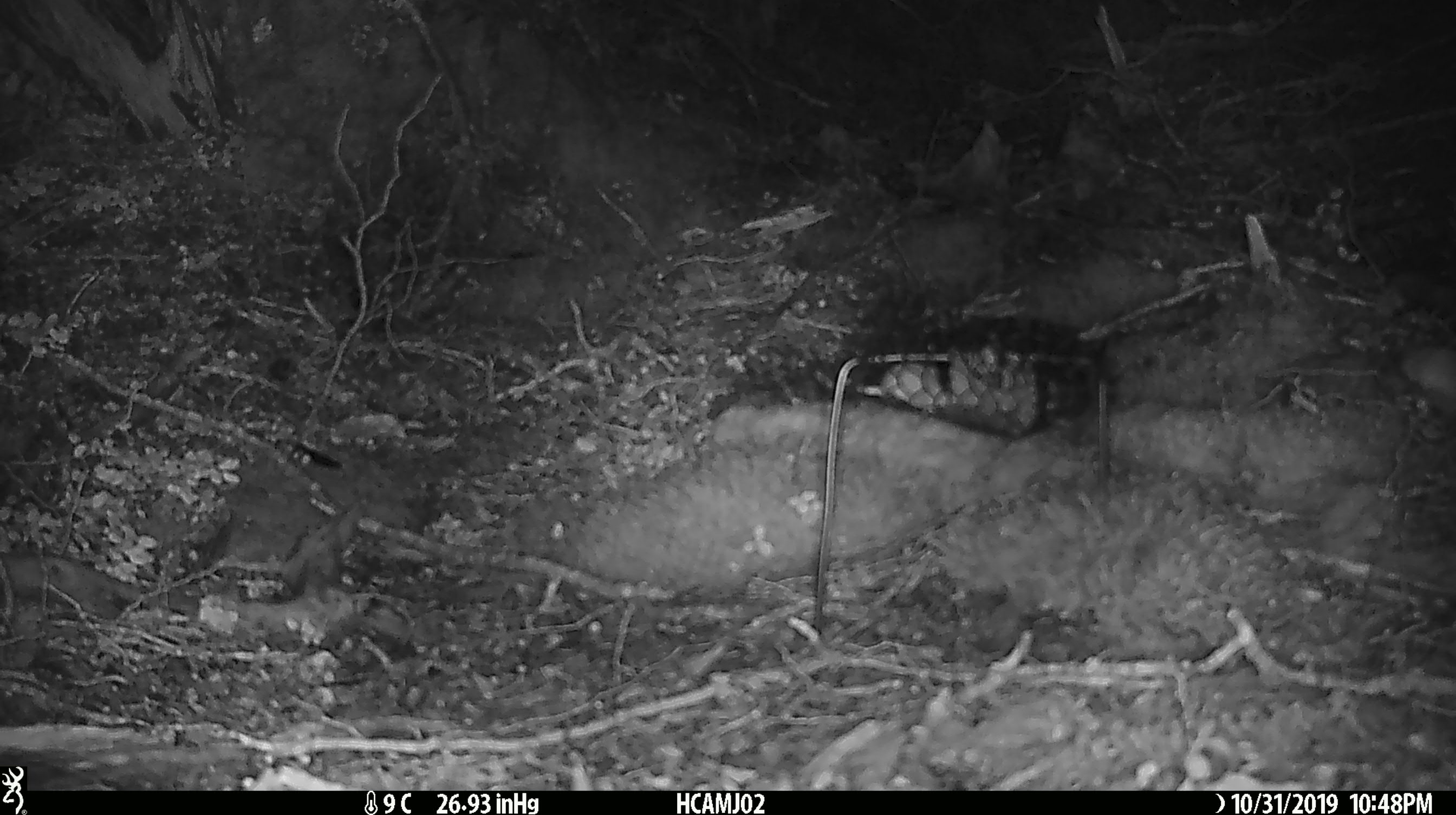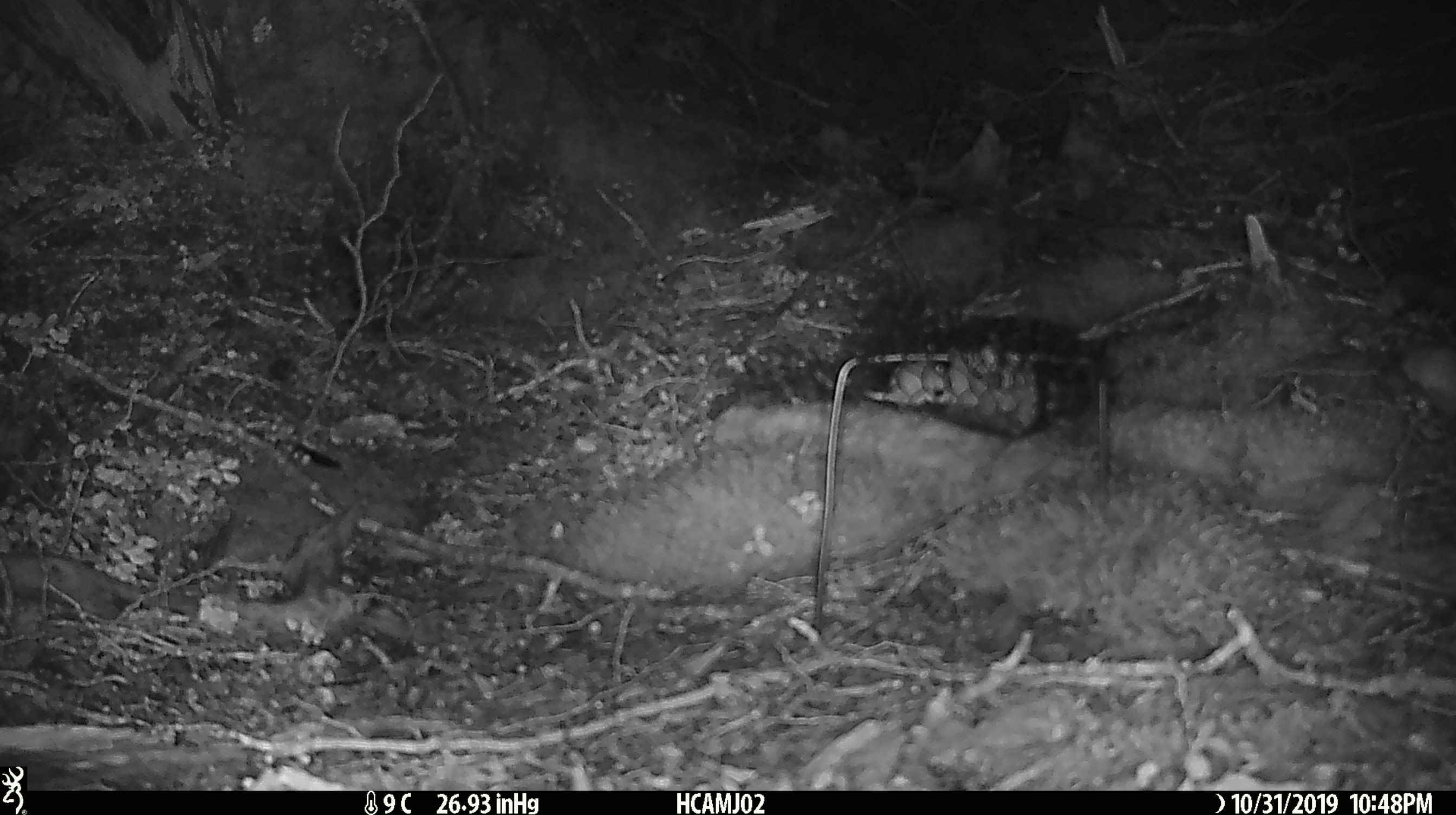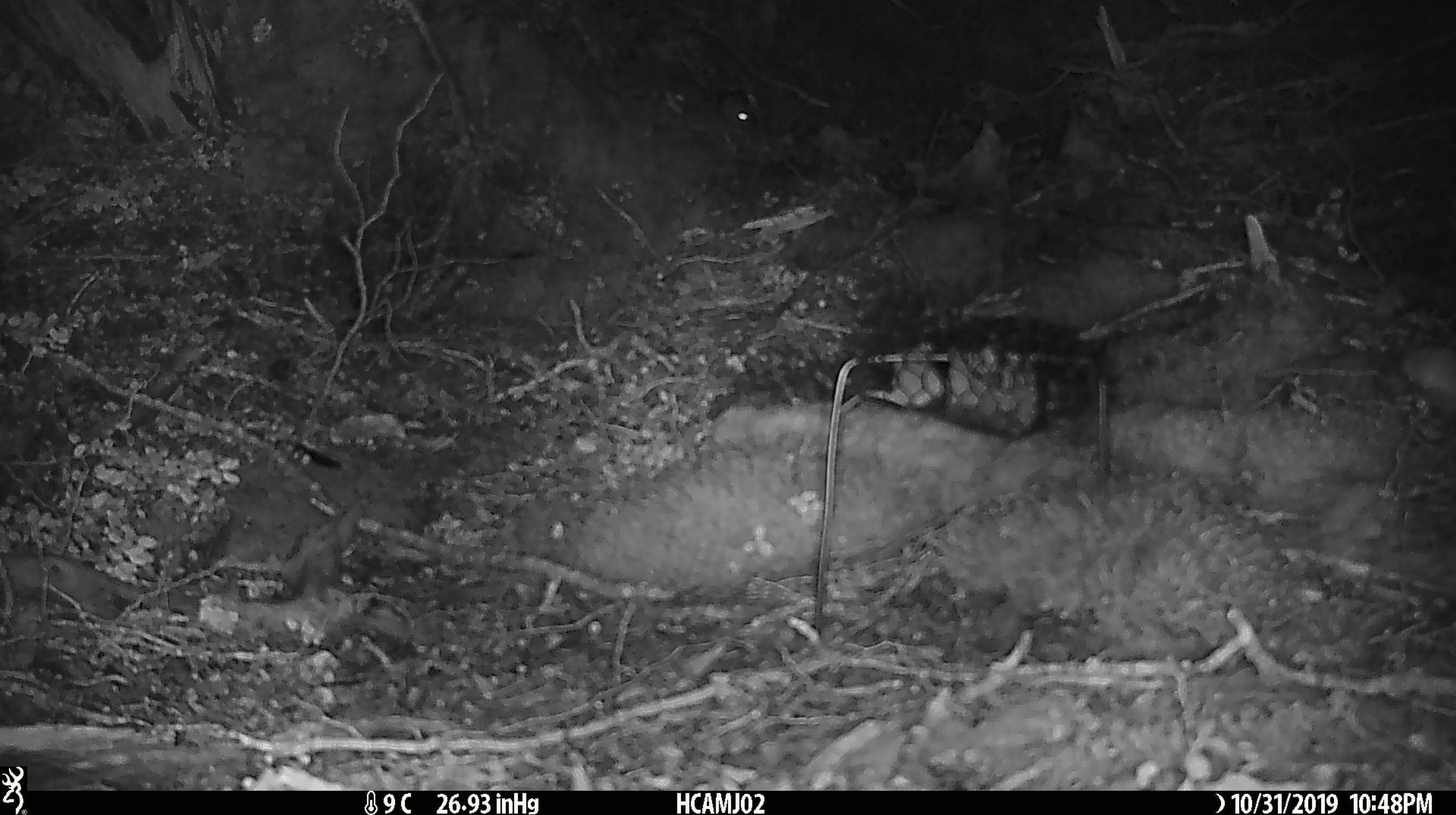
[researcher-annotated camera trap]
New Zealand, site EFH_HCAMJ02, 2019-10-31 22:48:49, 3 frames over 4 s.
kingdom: Animalia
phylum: Chordata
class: Mammalia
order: Rodentia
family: Muridae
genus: Mus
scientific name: Mus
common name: mouse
Mouse (Mus).